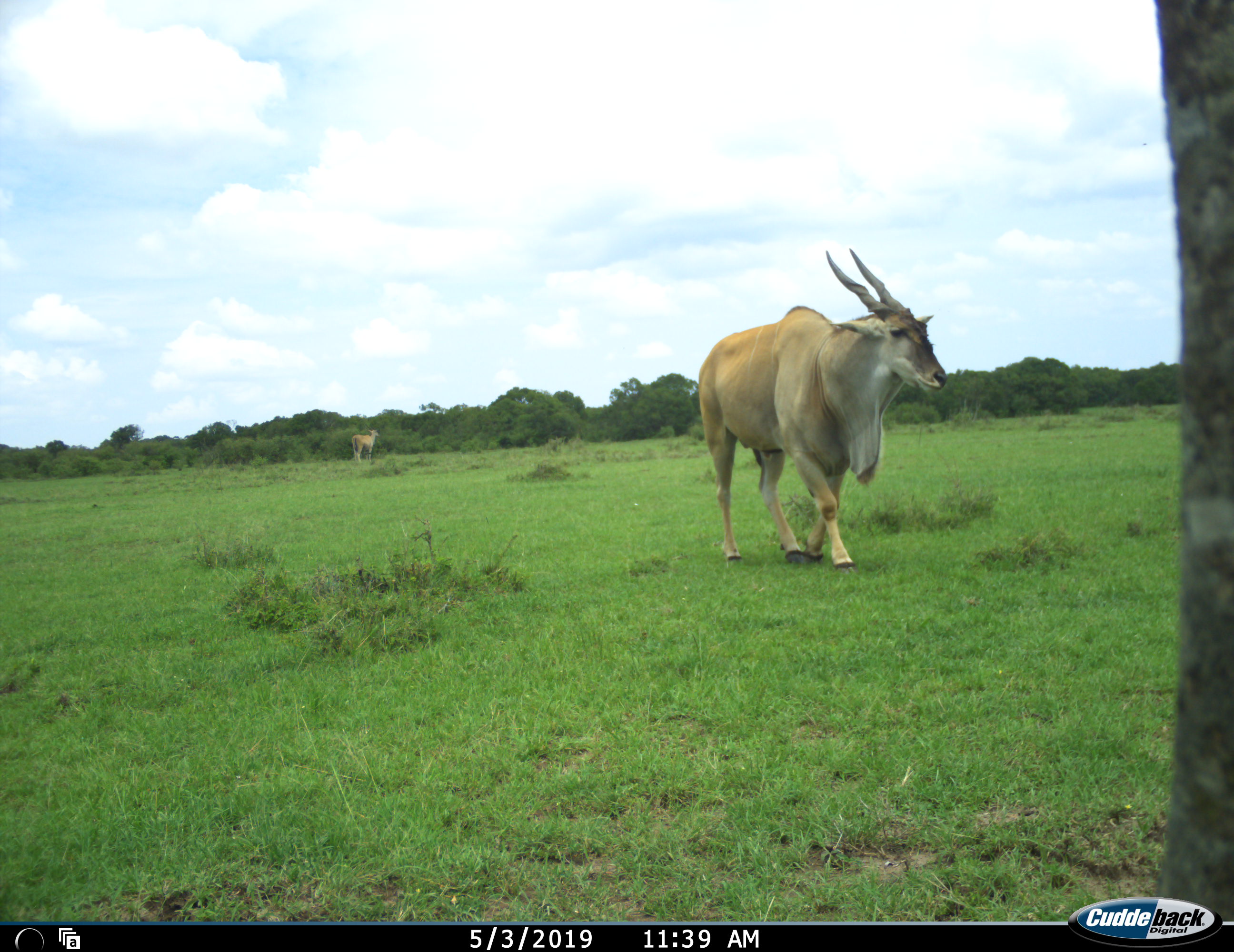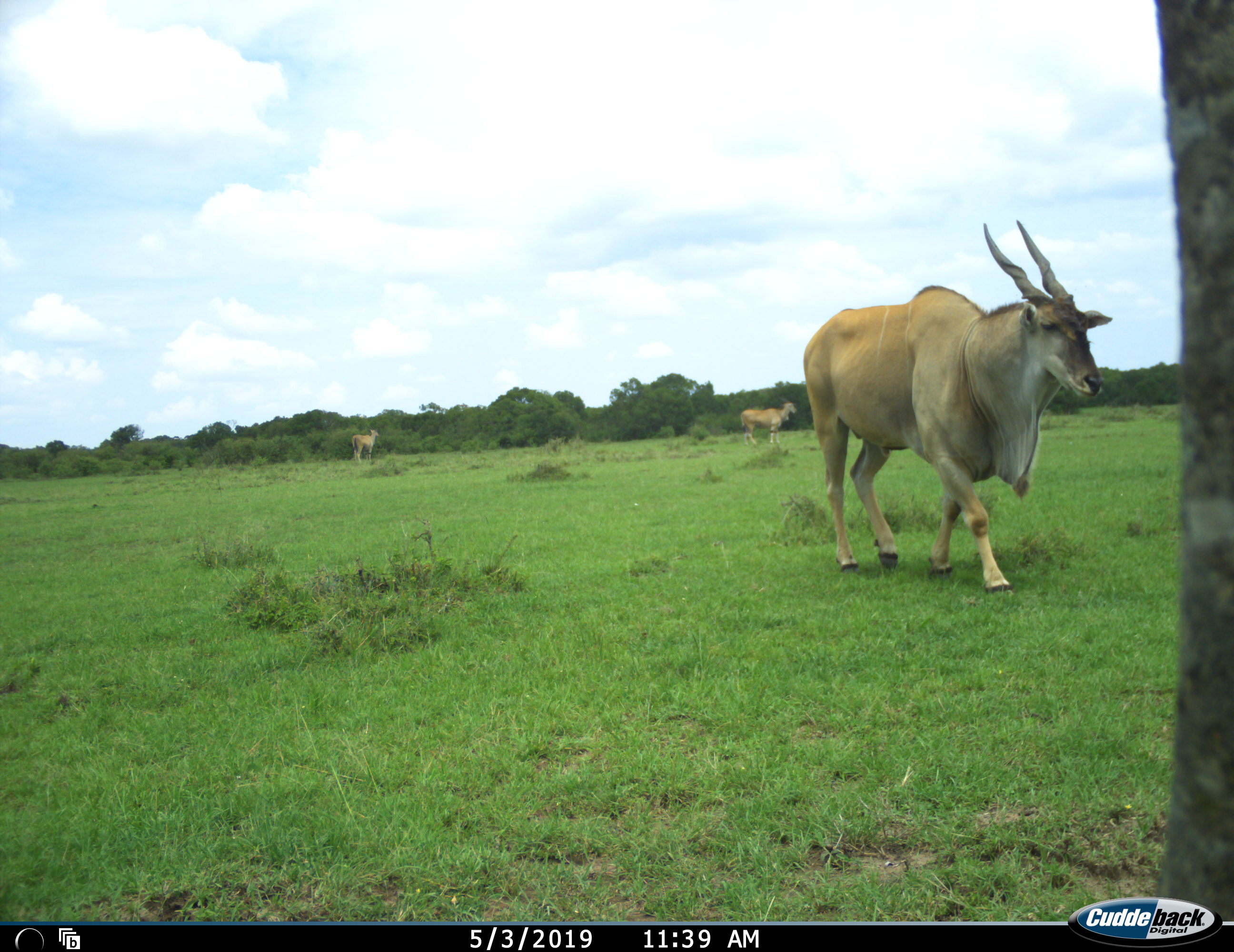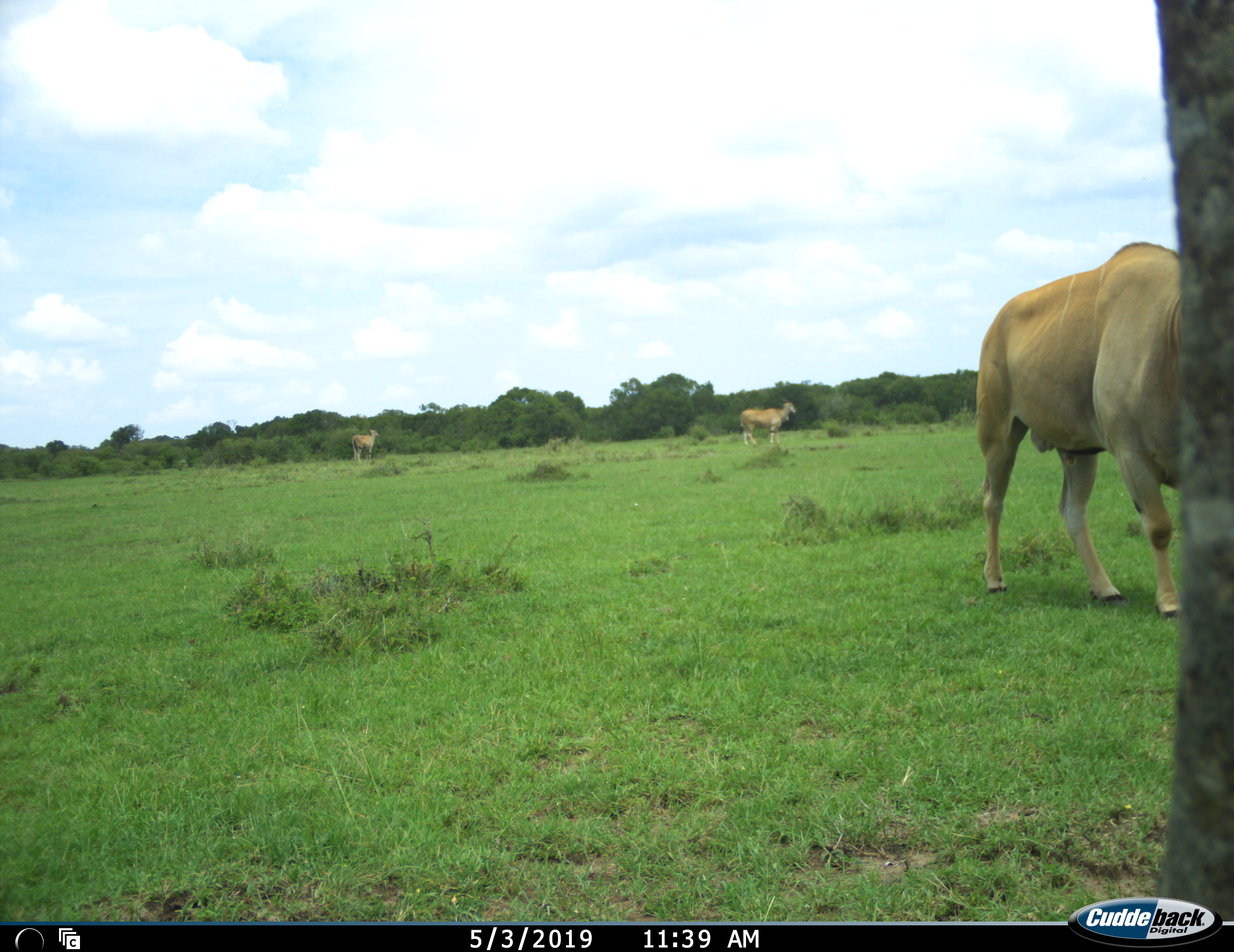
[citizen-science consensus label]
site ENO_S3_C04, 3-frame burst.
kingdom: Animalia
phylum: Chordata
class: Mammalia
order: Artiodactyla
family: Bovidae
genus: Tragelaphus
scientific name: Tragelaphus oryx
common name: eland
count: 3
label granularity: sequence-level